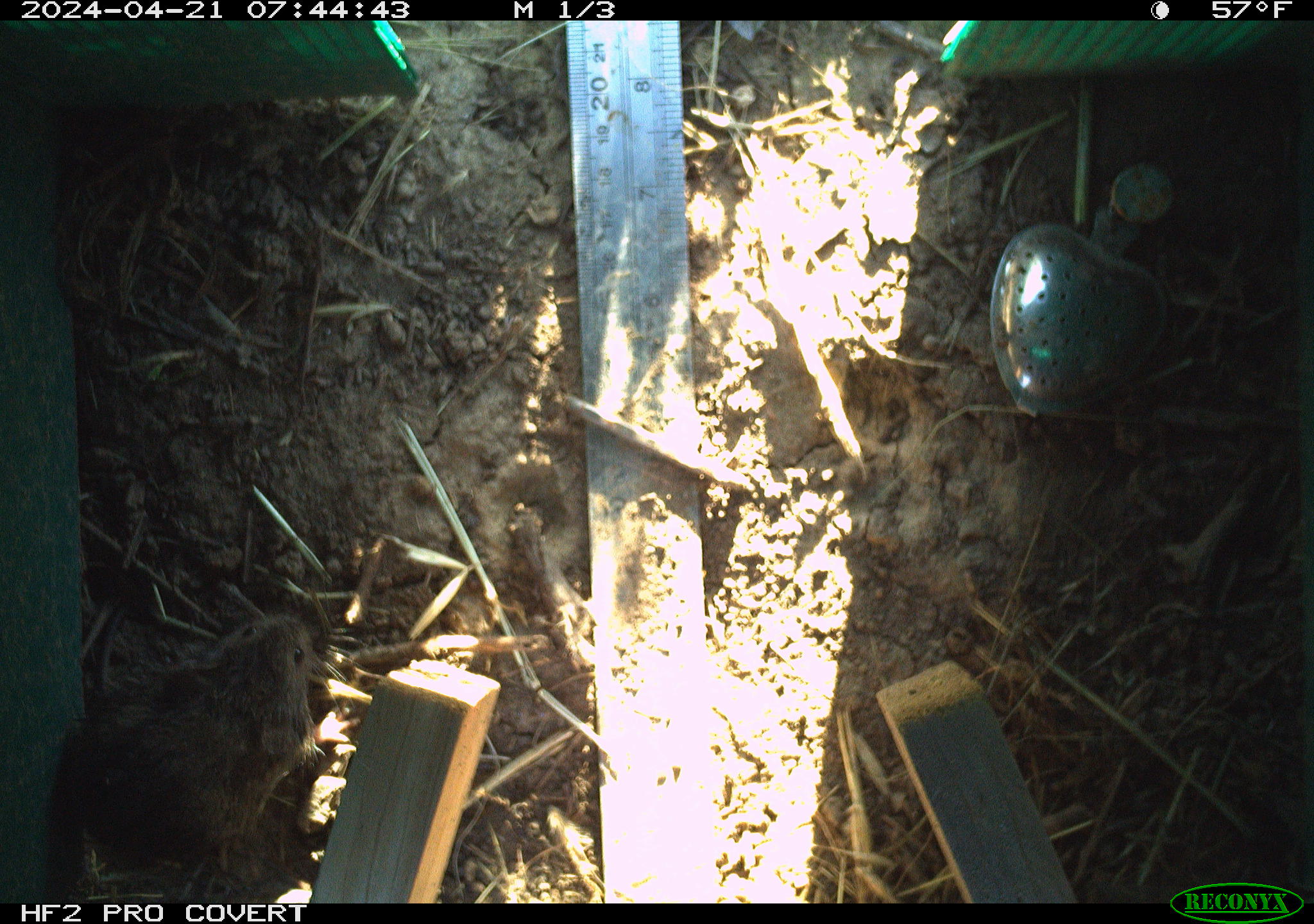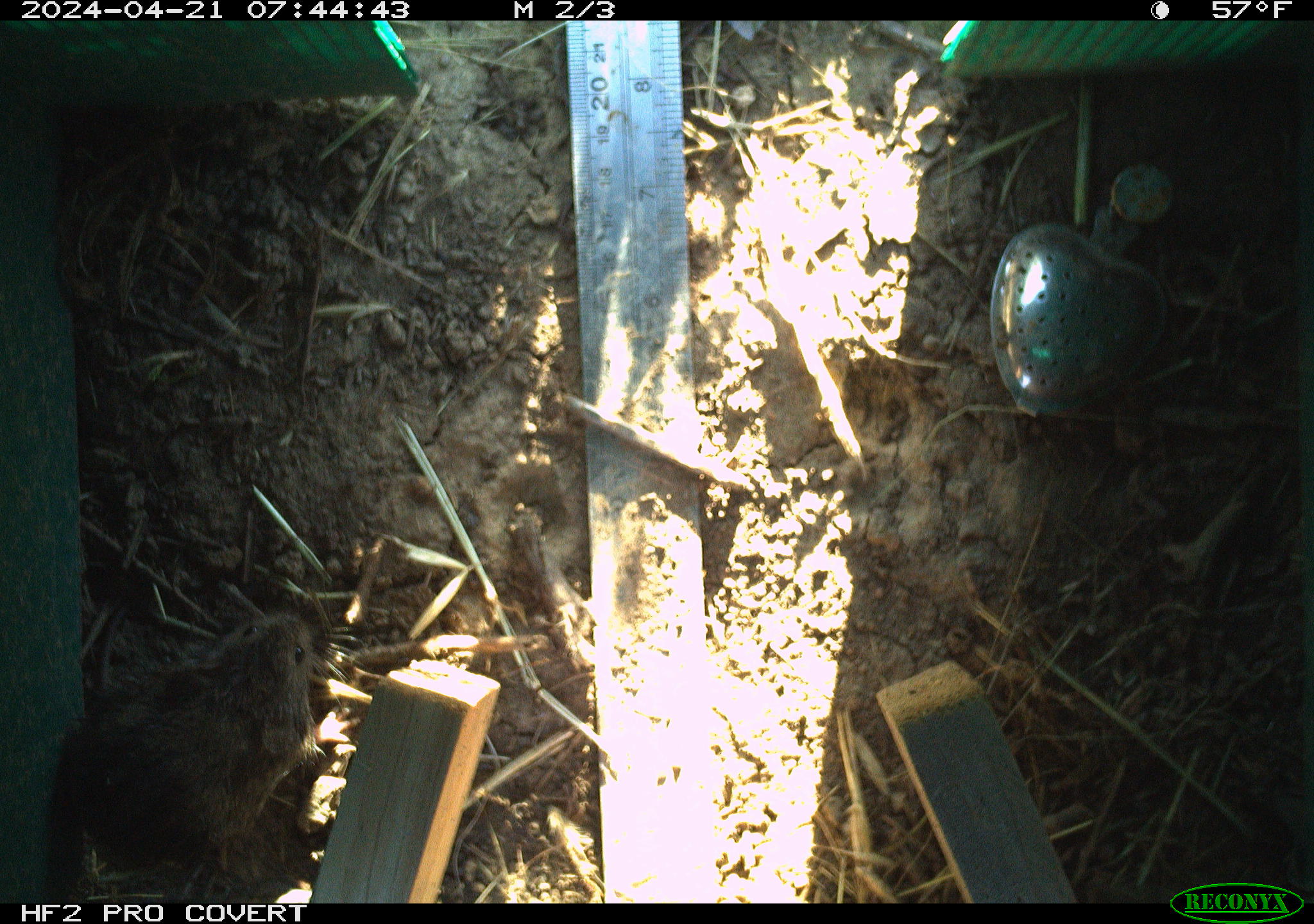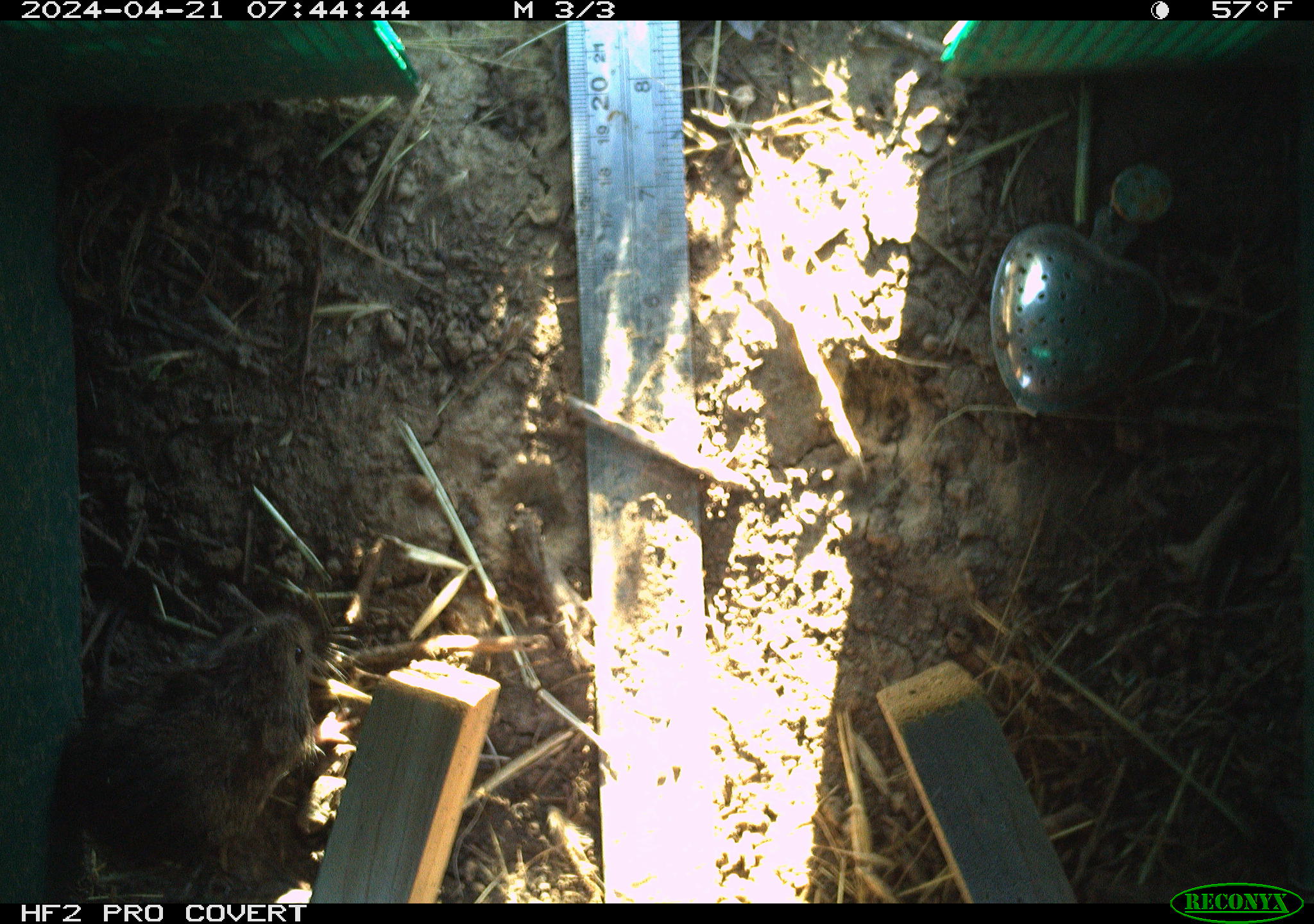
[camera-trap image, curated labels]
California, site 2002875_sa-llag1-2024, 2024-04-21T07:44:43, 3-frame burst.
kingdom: Animalia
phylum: Chordata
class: Mammalia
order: Rodentia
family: Cricetidae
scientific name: Arvicolinae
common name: voles, lemmings, and muskrats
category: arvicolinae subfamily